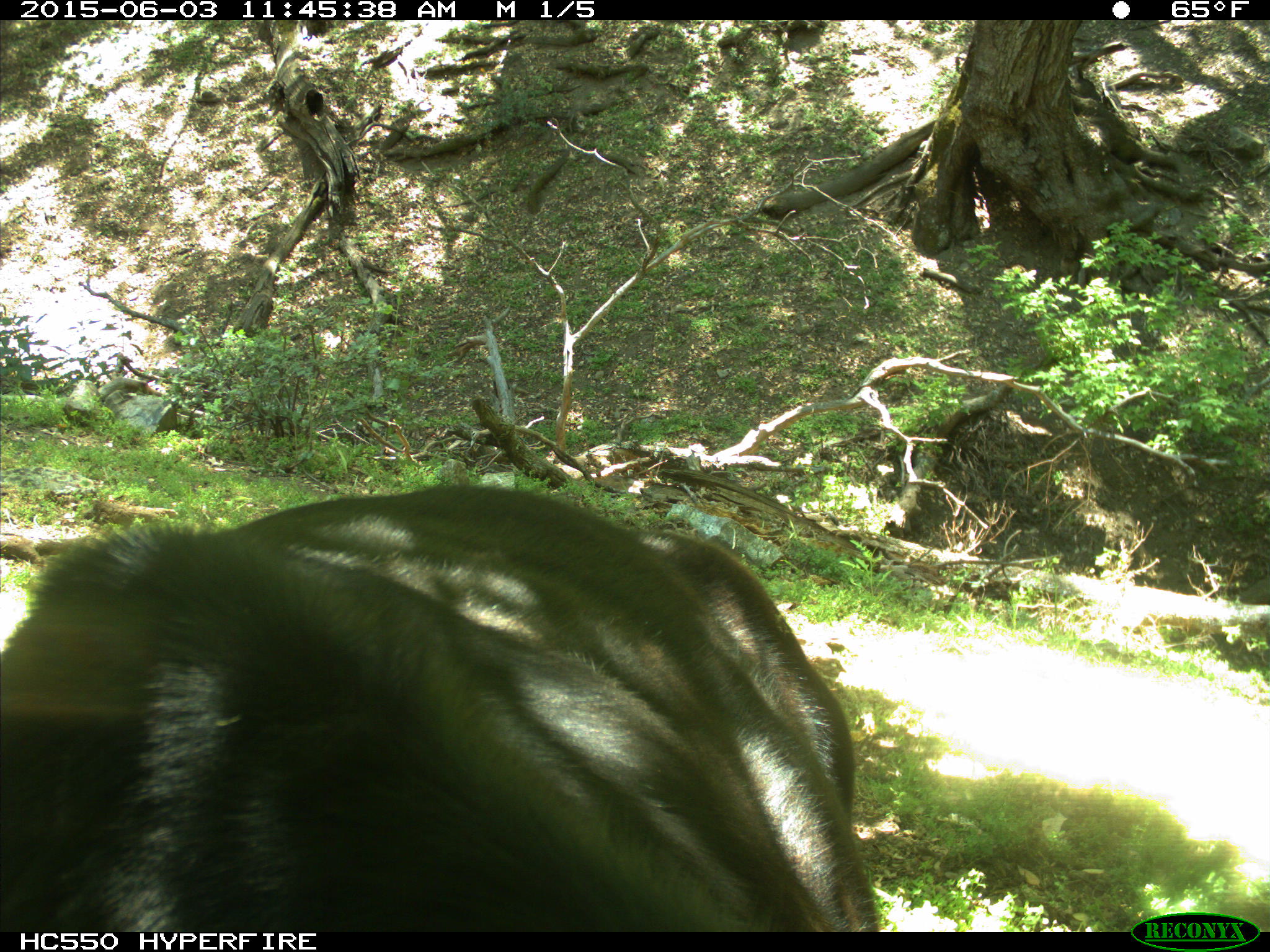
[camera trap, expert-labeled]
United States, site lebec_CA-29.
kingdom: Animalia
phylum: Chordata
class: Mammalia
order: Artiodactyla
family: Bovidae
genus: Bos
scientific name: Bos taurus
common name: domestic cow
Bos taurus (domestic cow).